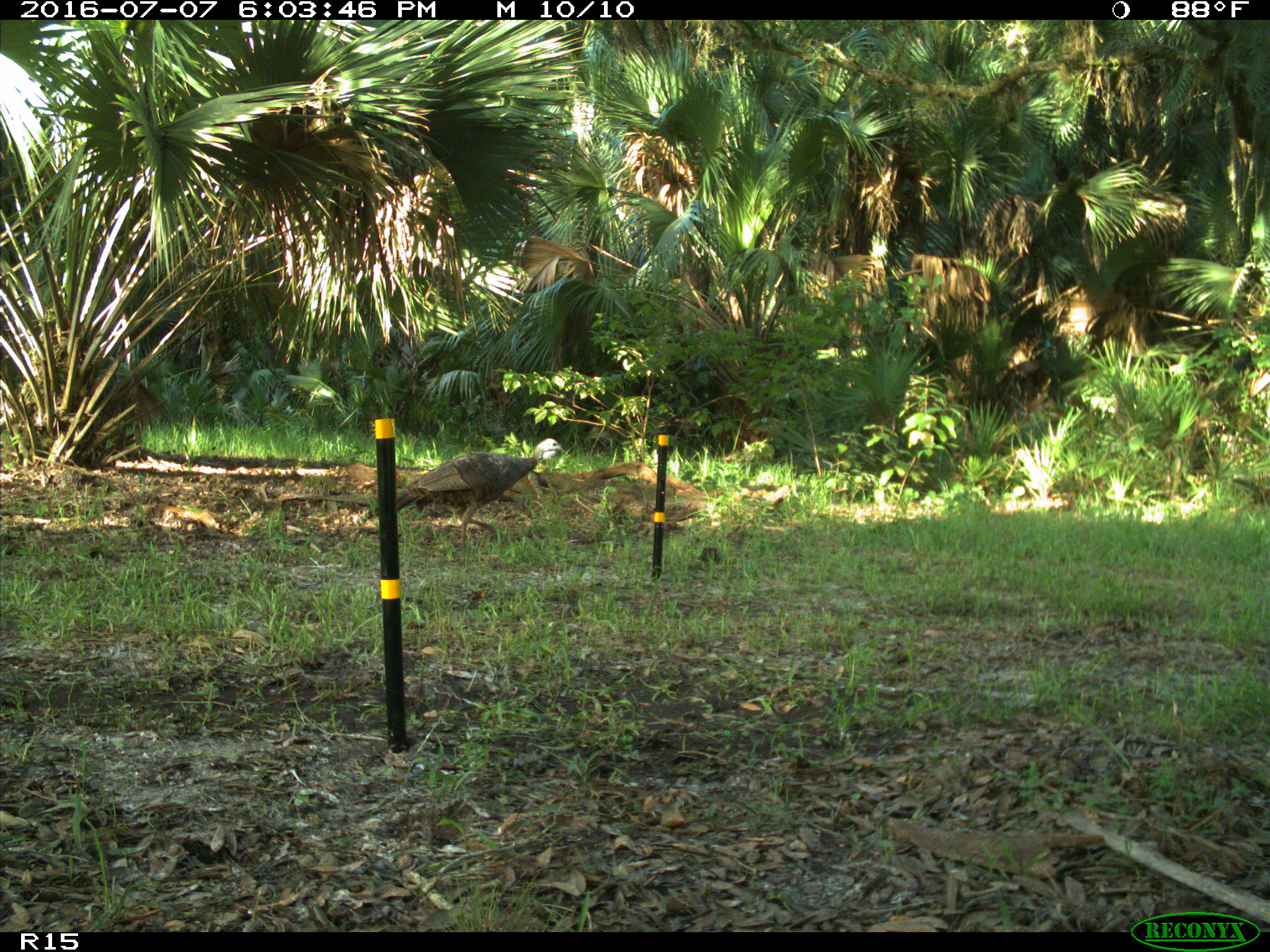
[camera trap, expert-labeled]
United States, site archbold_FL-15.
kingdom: Animalia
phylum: Chordata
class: Aves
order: Galliformes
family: Phasianidae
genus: Meleagris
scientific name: Meleagris gallopavo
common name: wild turkey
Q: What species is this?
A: Meleagris gallopavo (wild turkey).